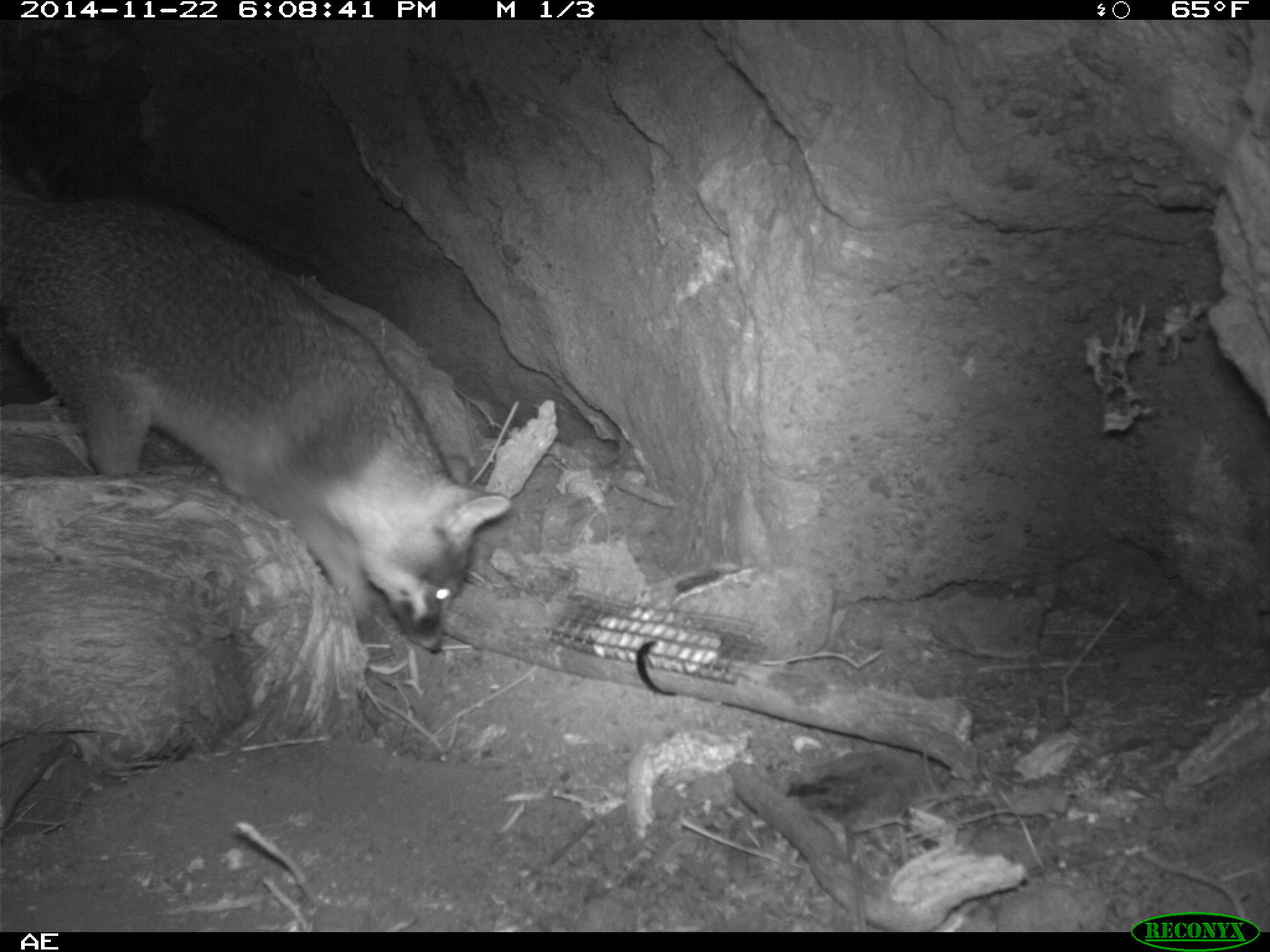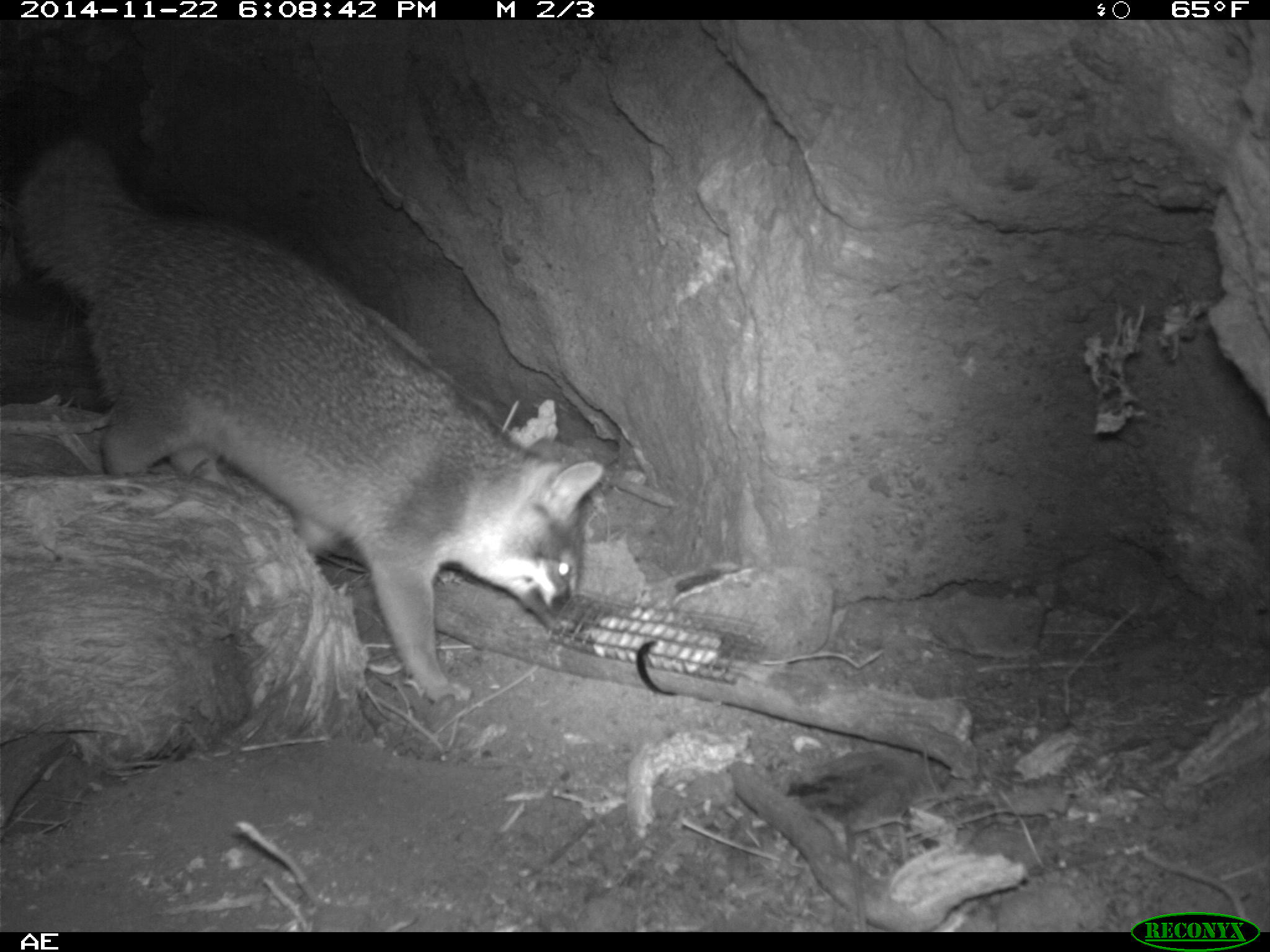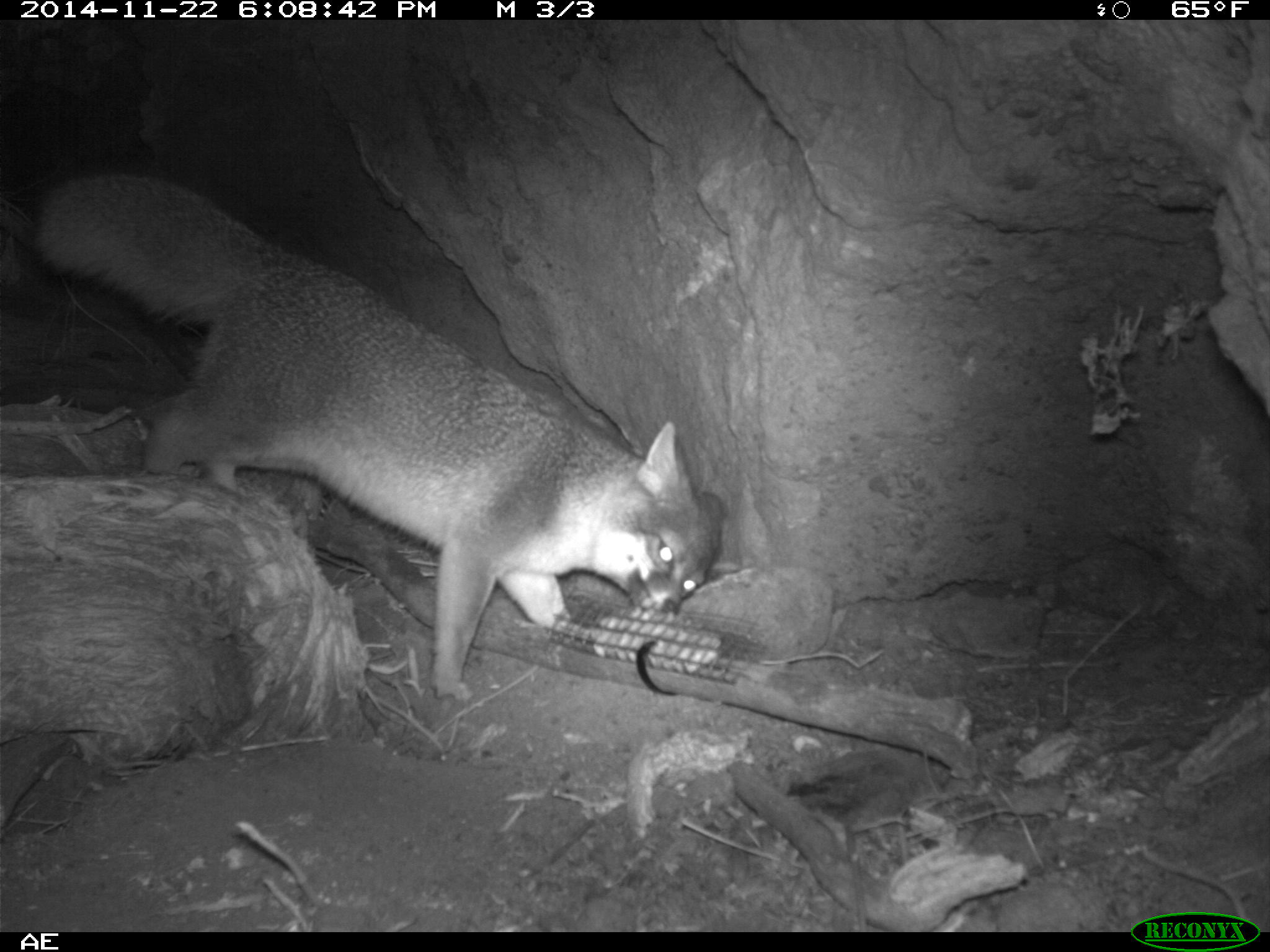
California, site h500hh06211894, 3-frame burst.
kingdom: Animalia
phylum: Chordata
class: Mammalia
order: Carnivora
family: Canidae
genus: Urocyon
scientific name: Urocyon littoralis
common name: island fox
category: fox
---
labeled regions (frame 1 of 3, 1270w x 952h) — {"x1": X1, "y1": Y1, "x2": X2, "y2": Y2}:
fox: {"x1": 0, "y1": 118, "x2": 512, "y2": 655}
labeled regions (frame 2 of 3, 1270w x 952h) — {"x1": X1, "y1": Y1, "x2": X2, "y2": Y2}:
fox: {"x1": 12, "y1": 130, "x2": 604, "y2": 701}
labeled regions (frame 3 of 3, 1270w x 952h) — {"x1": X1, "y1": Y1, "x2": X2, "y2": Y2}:
fox: {"x1": 31, "y1": 169, "x2": 726, "y2": 704}